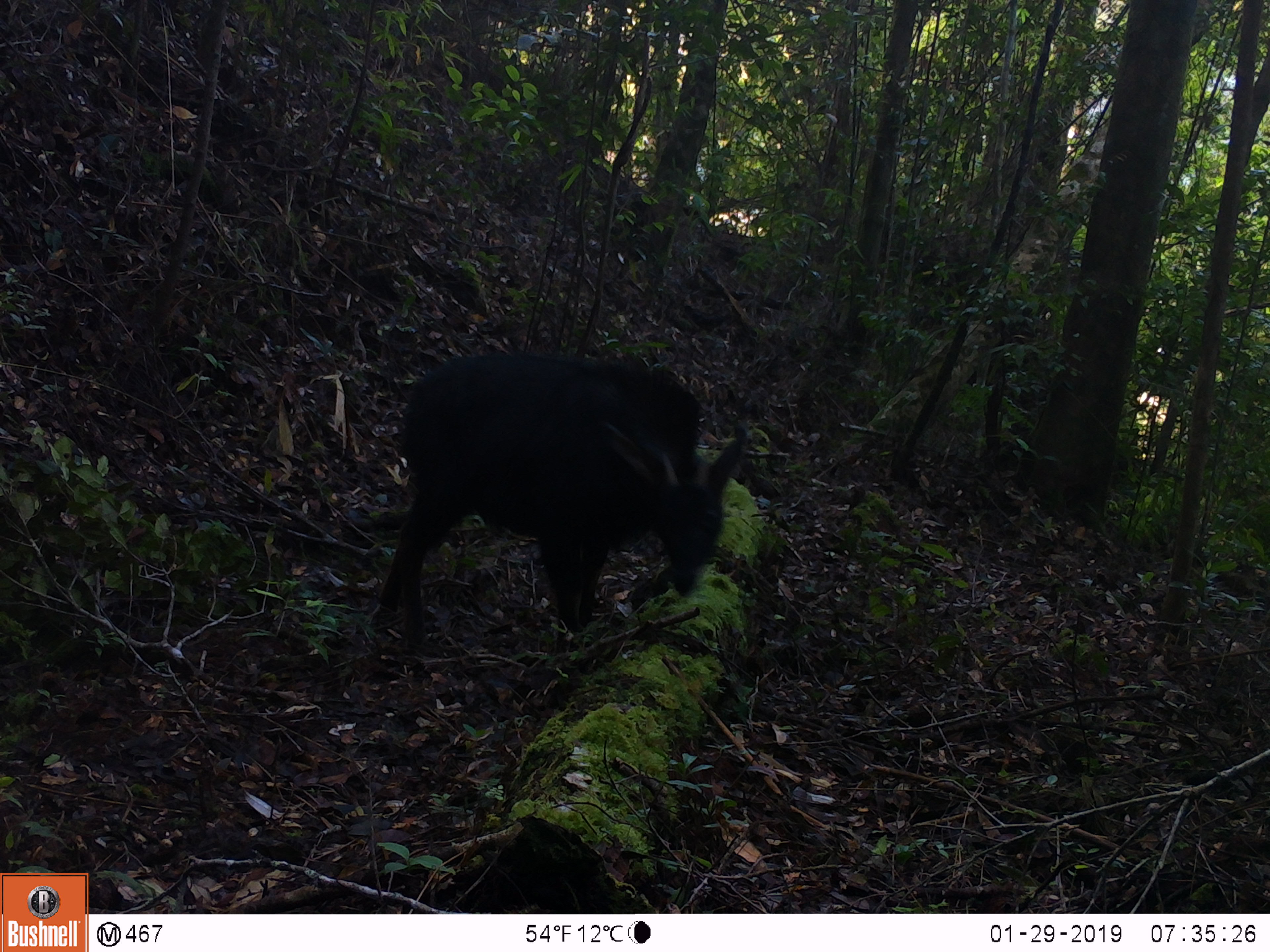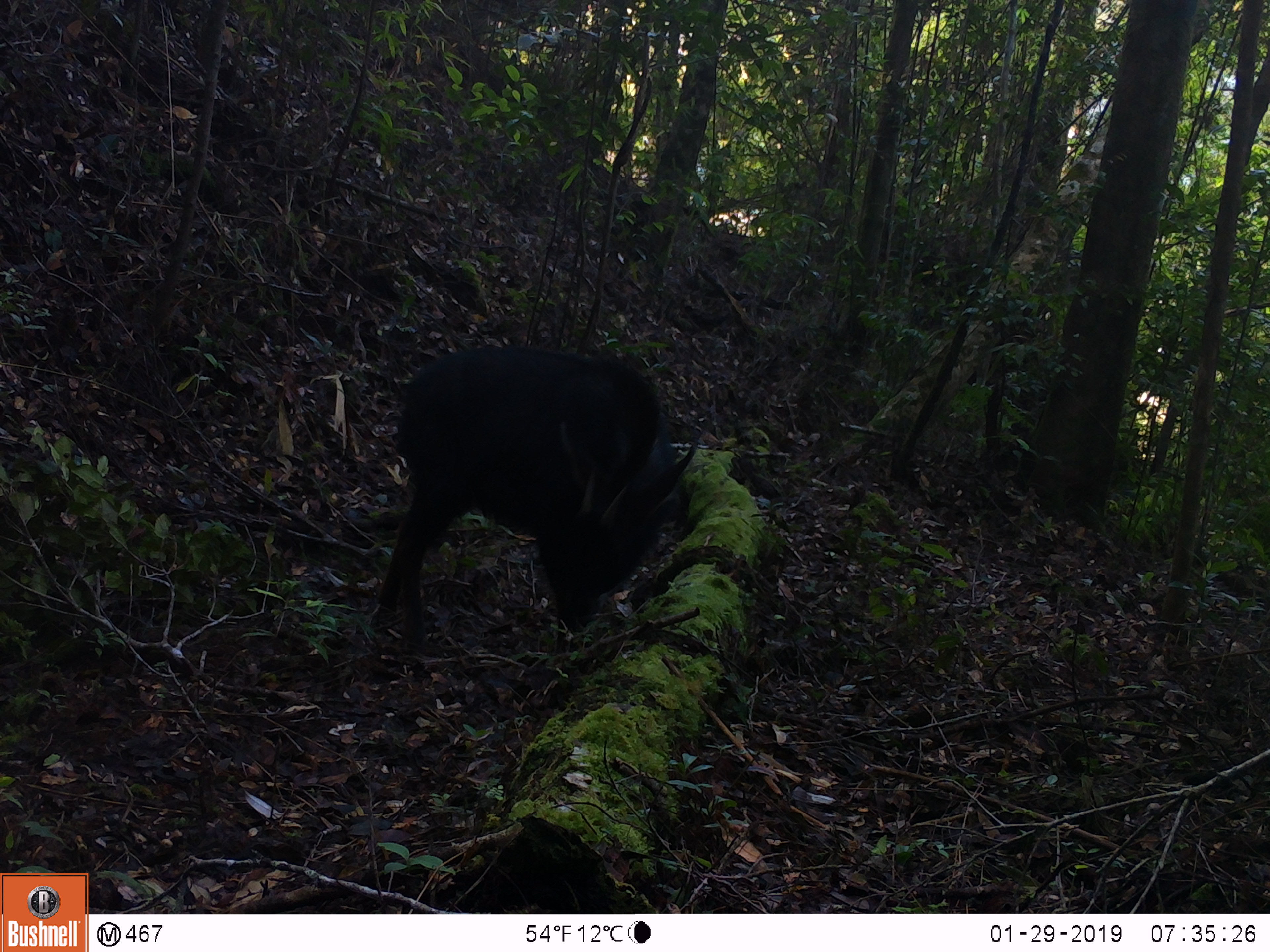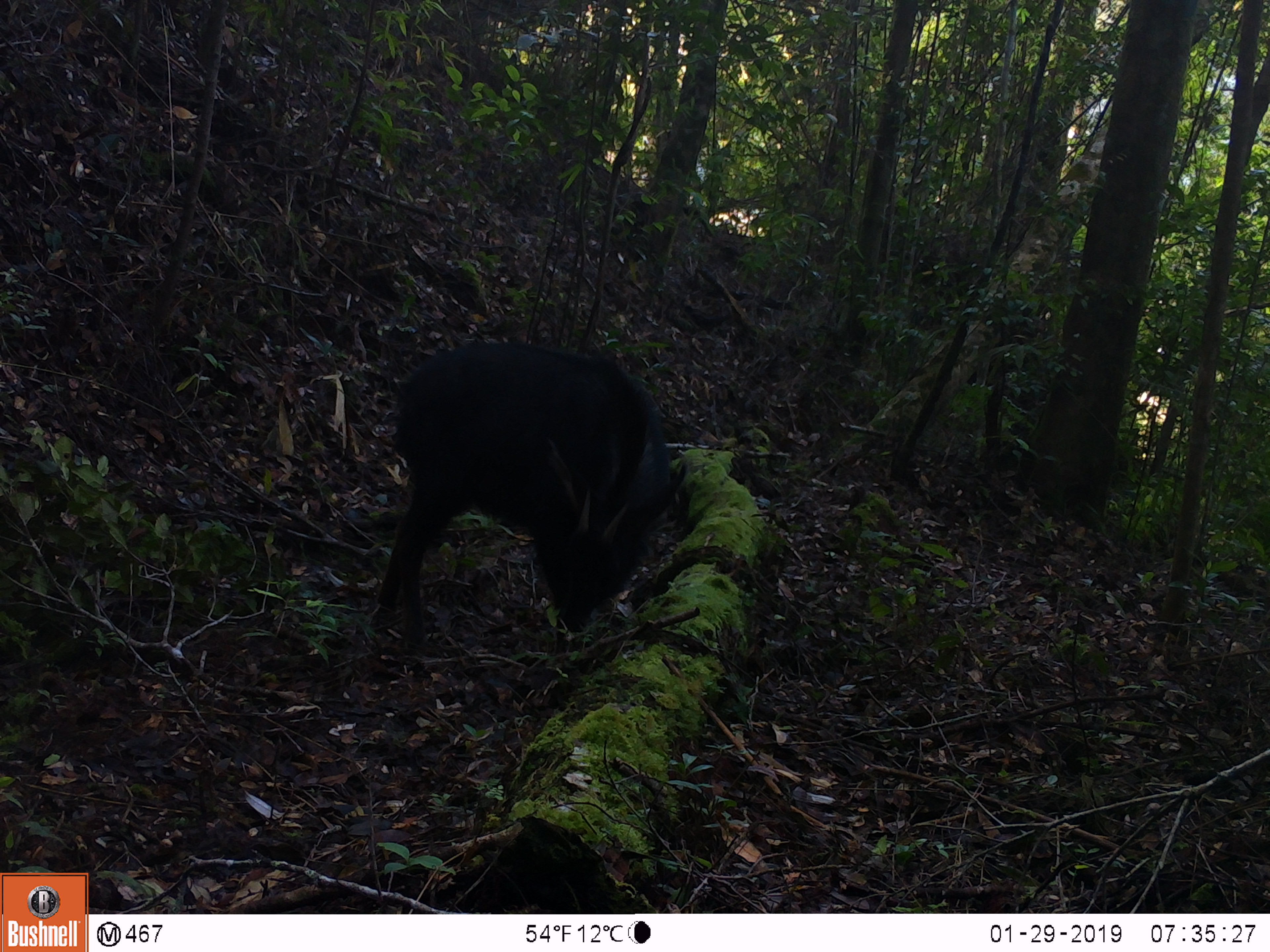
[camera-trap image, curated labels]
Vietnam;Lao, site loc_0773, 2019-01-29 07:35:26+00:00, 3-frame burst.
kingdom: Animalia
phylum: Chordata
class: Mammalia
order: Artiodactyla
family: Bovidae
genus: Capricornis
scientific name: Capricornis sumatraensis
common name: chinese serow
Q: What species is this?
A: Chinese serow (Capricornis sumatraensis).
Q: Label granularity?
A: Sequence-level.